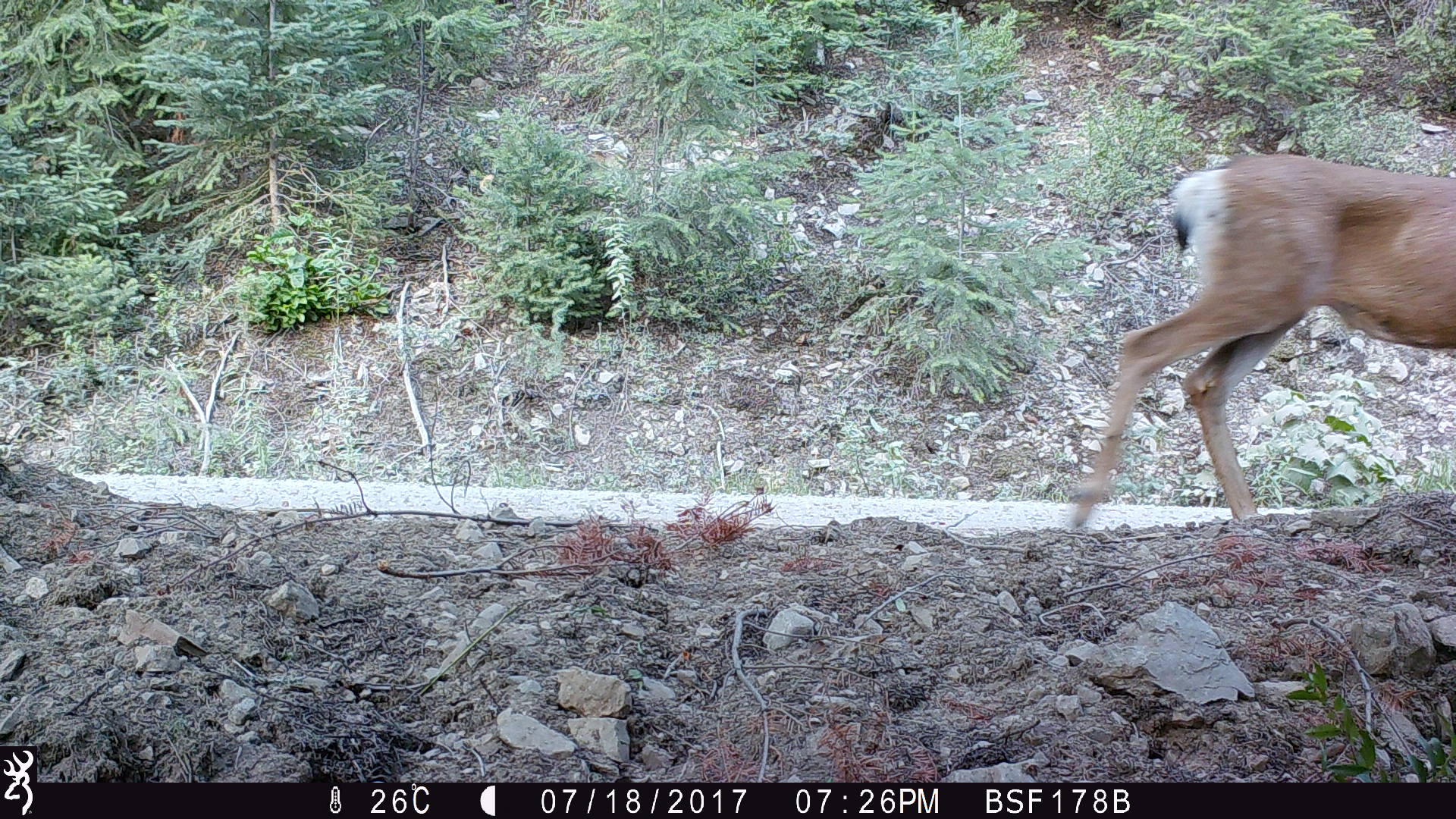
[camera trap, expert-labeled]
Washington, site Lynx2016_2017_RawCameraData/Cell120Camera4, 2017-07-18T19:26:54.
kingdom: Animalia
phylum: Chordata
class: Mammalia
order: Artiodactyla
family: Cervidae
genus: Odocoileus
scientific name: Odocoileus hemionus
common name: mule deer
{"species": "Odocoileus hemionus (mule deer)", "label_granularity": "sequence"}